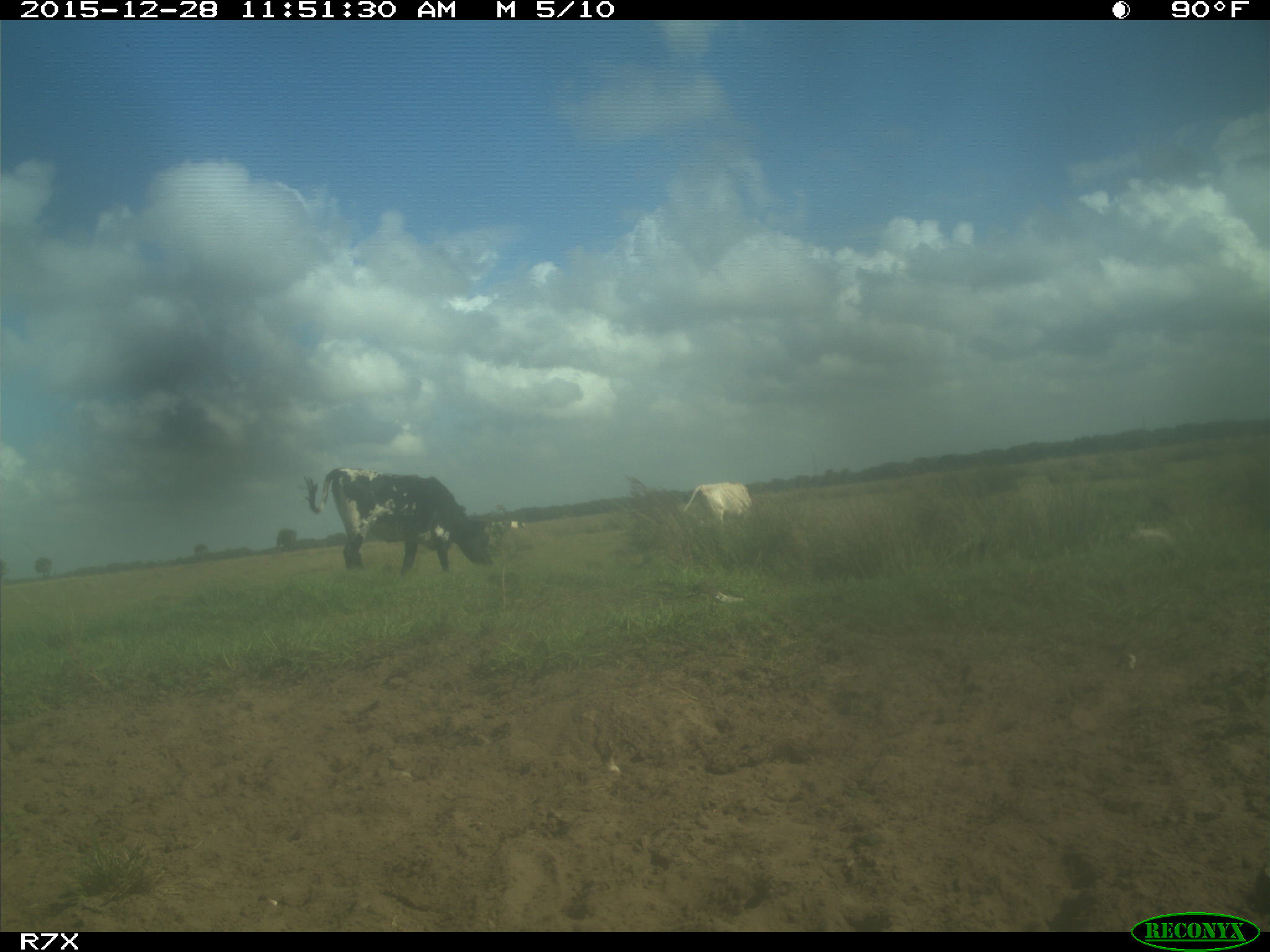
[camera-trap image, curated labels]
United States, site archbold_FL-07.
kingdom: Animalia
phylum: Chordata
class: Mammalia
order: Artiodactyla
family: Bovidae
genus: Bos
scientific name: Bos taurus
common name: domestic cow